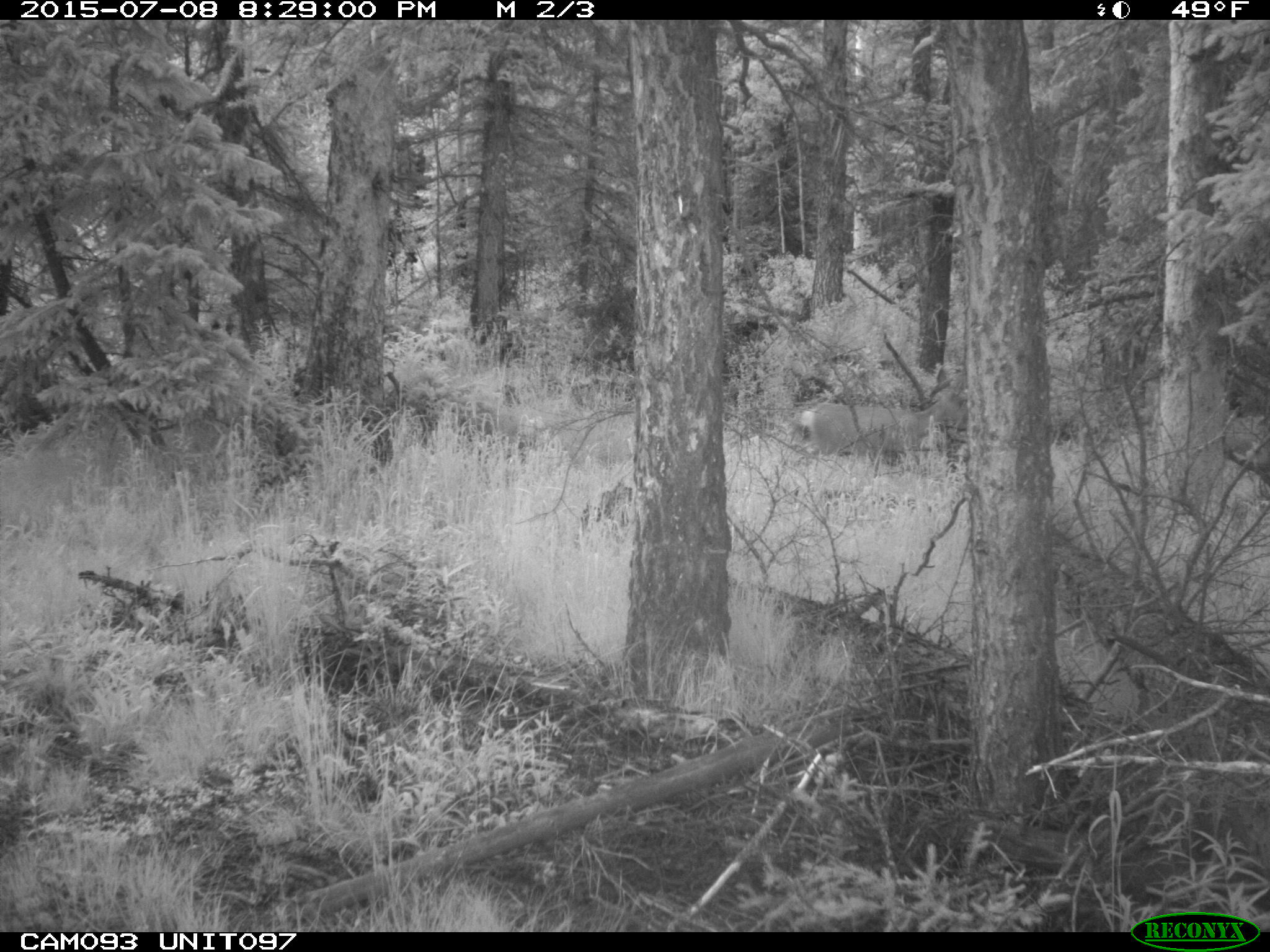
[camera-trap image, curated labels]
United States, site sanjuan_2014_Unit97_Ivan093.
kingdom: Animalia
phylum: Chordata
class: Mammalia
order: Artiodactyla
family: Cervidae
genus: Odocoileus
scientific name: Odocoileus hemionus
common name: mule deer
Odocoileus hemionus (mule deer).